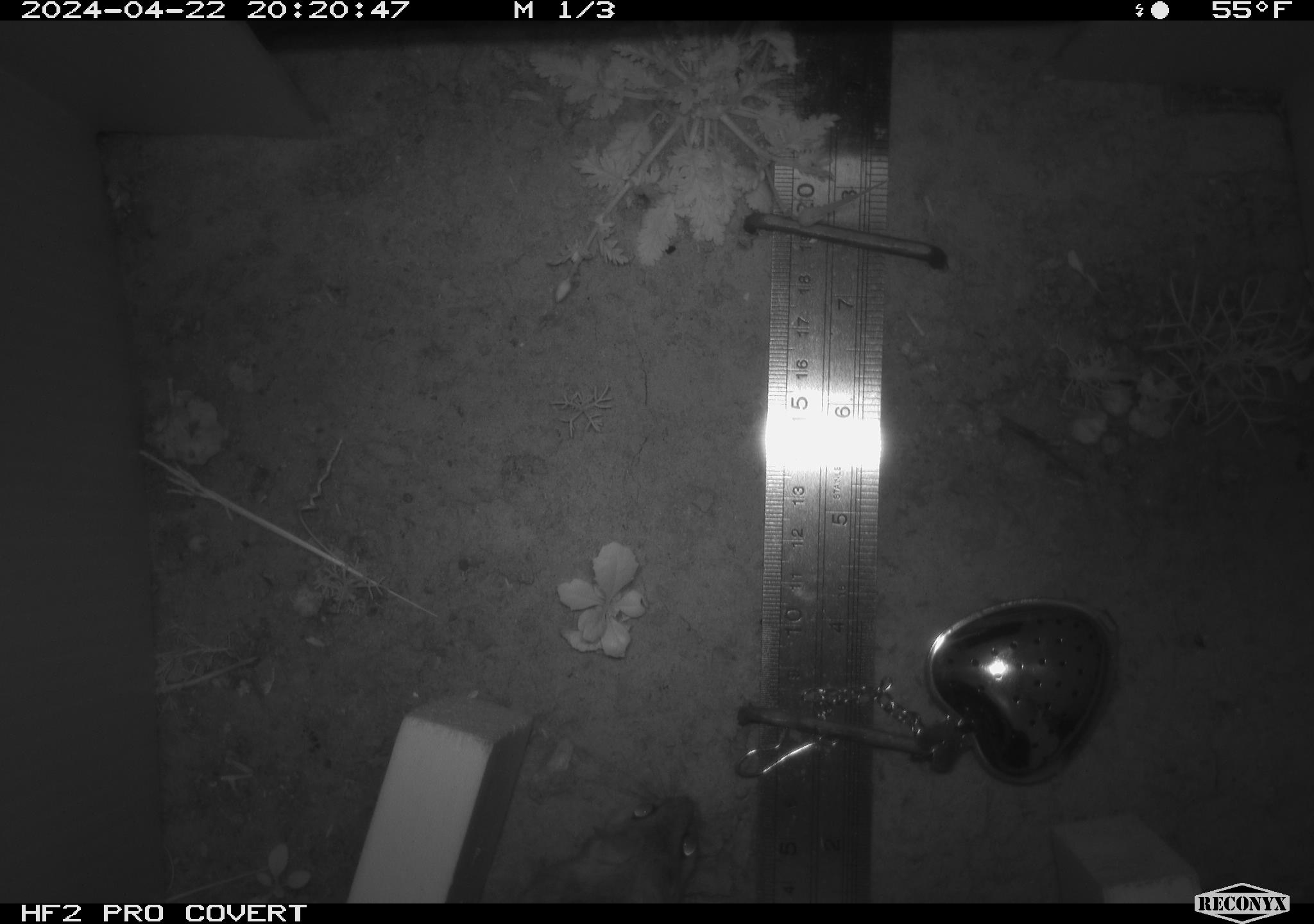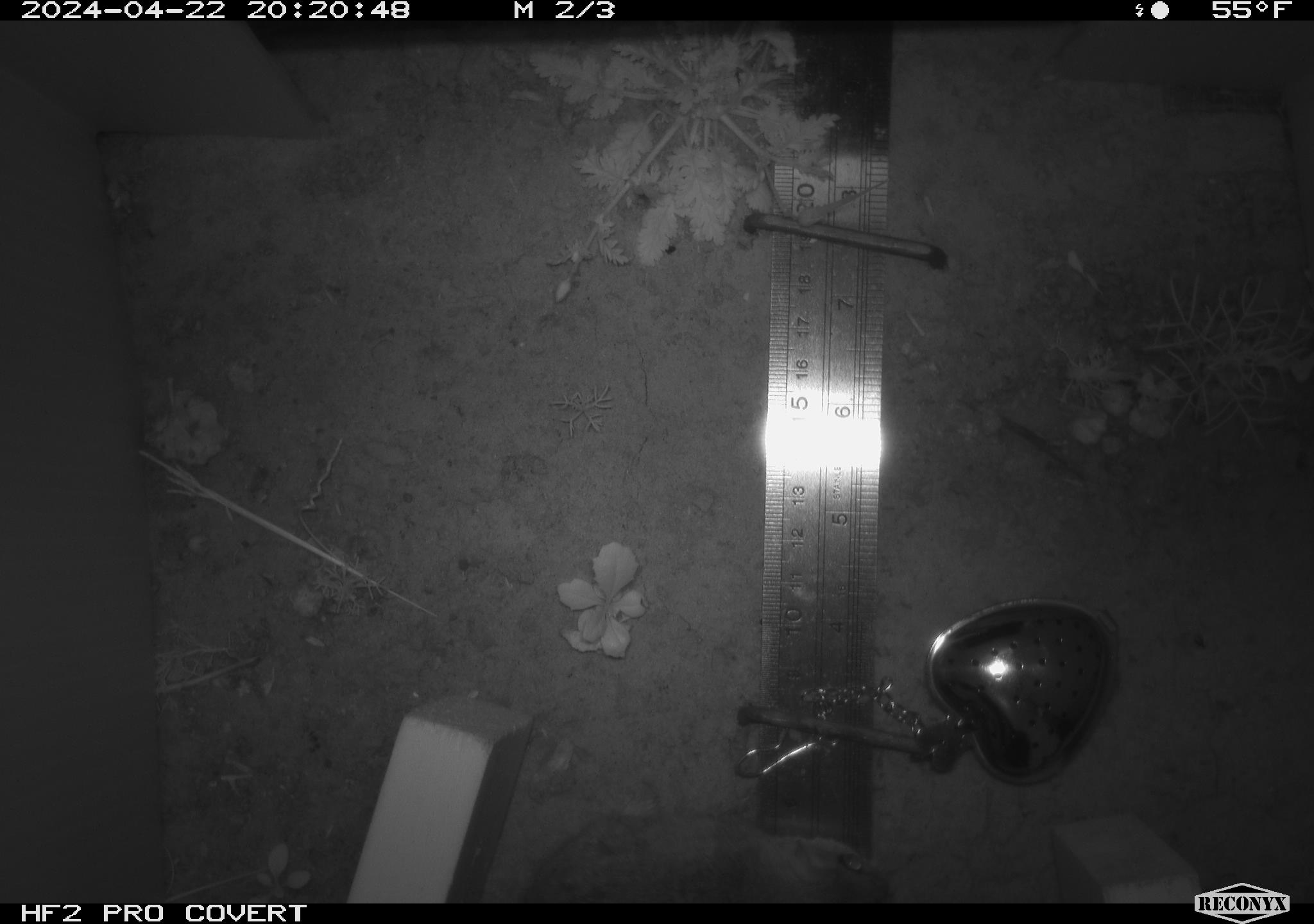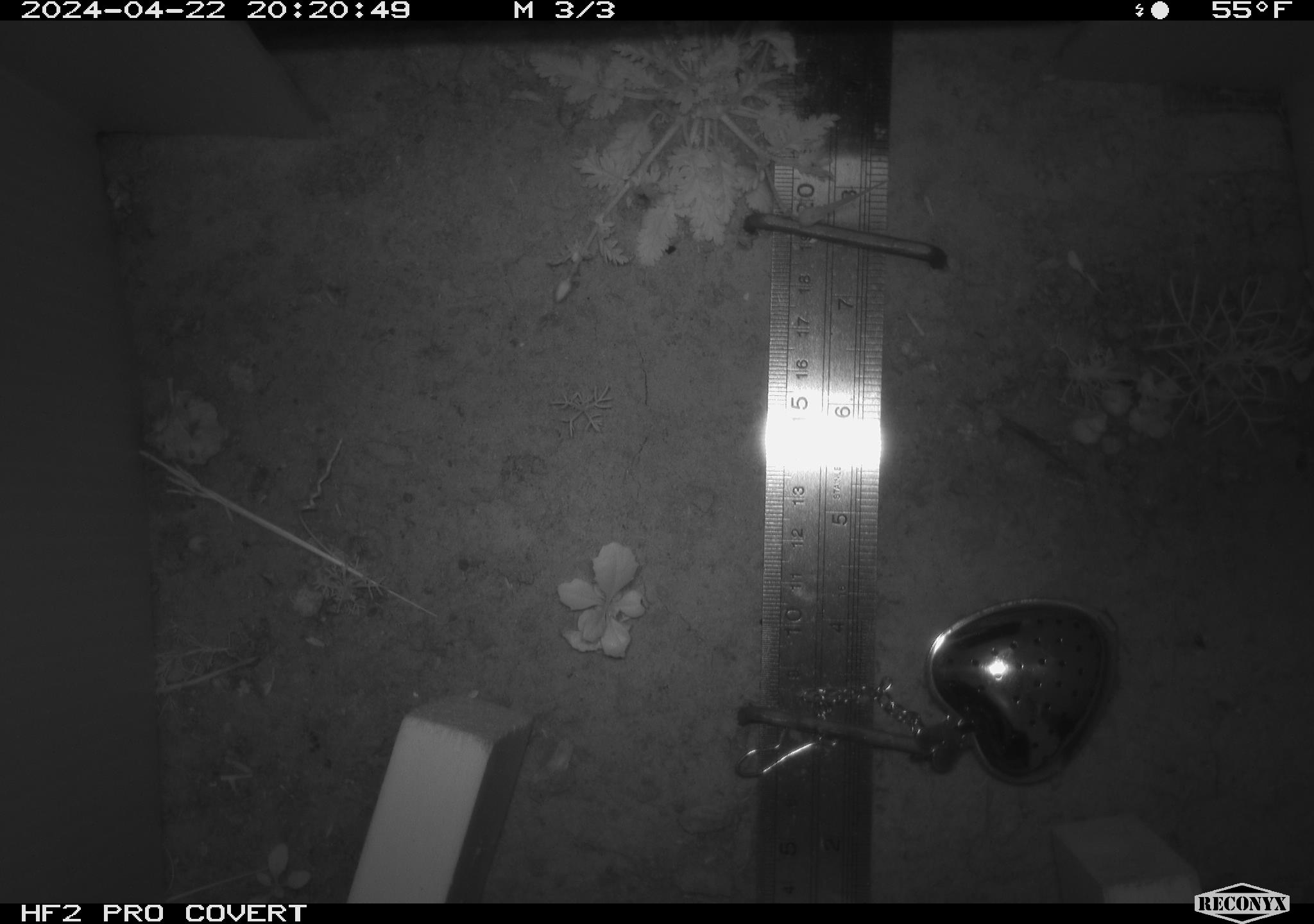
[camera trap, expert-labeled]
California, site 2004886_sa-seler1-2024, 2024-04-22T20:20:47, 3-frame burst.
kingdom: Animalia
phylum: Chordata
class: Mammalia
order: Rodentia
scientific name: Rodentia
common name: mouse species